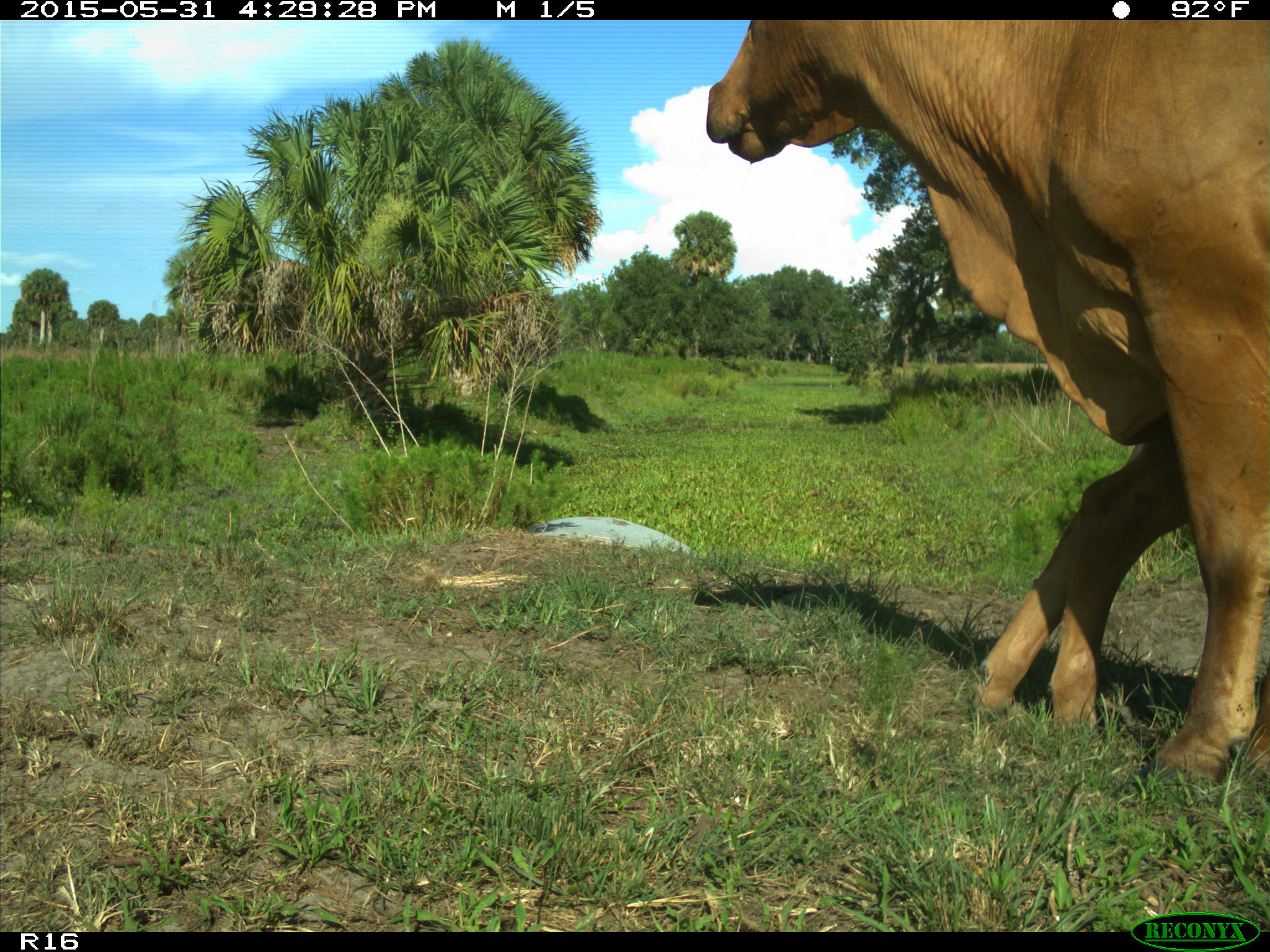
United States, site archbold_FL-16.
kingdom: Animalia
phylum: Chordata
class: Mammalia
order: Artiodactyla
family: Bovidae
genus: Bos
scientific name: Bos taurus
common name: domestic cow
Bos taurus (domestic cow).